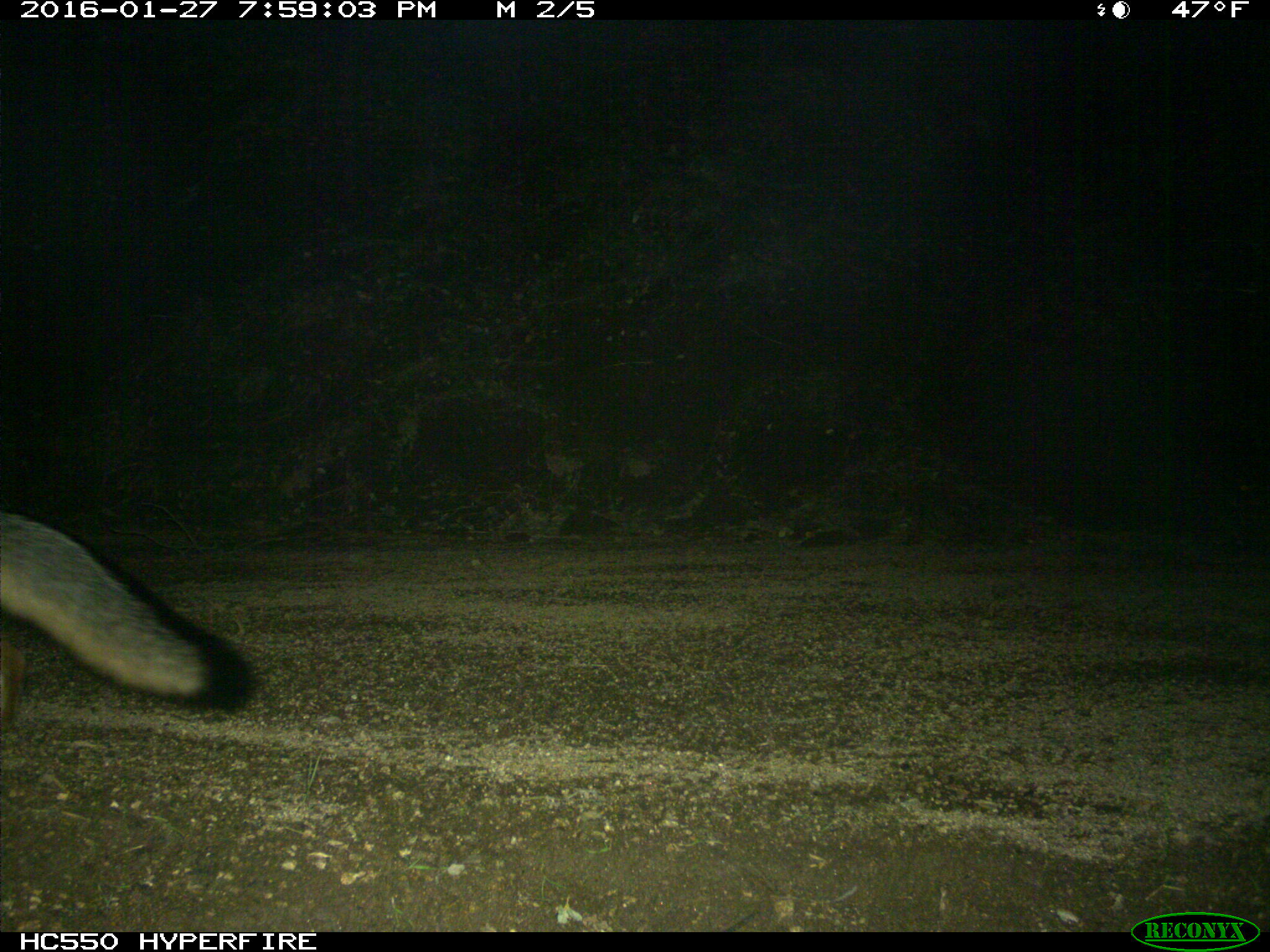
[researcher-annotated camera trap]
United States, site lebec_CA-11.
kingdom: Animalia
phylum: Chordata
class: Mammalia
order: Carnivora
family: Canidae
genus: Urocyon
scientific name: Urocyon cinereoargenteus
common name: gray fox